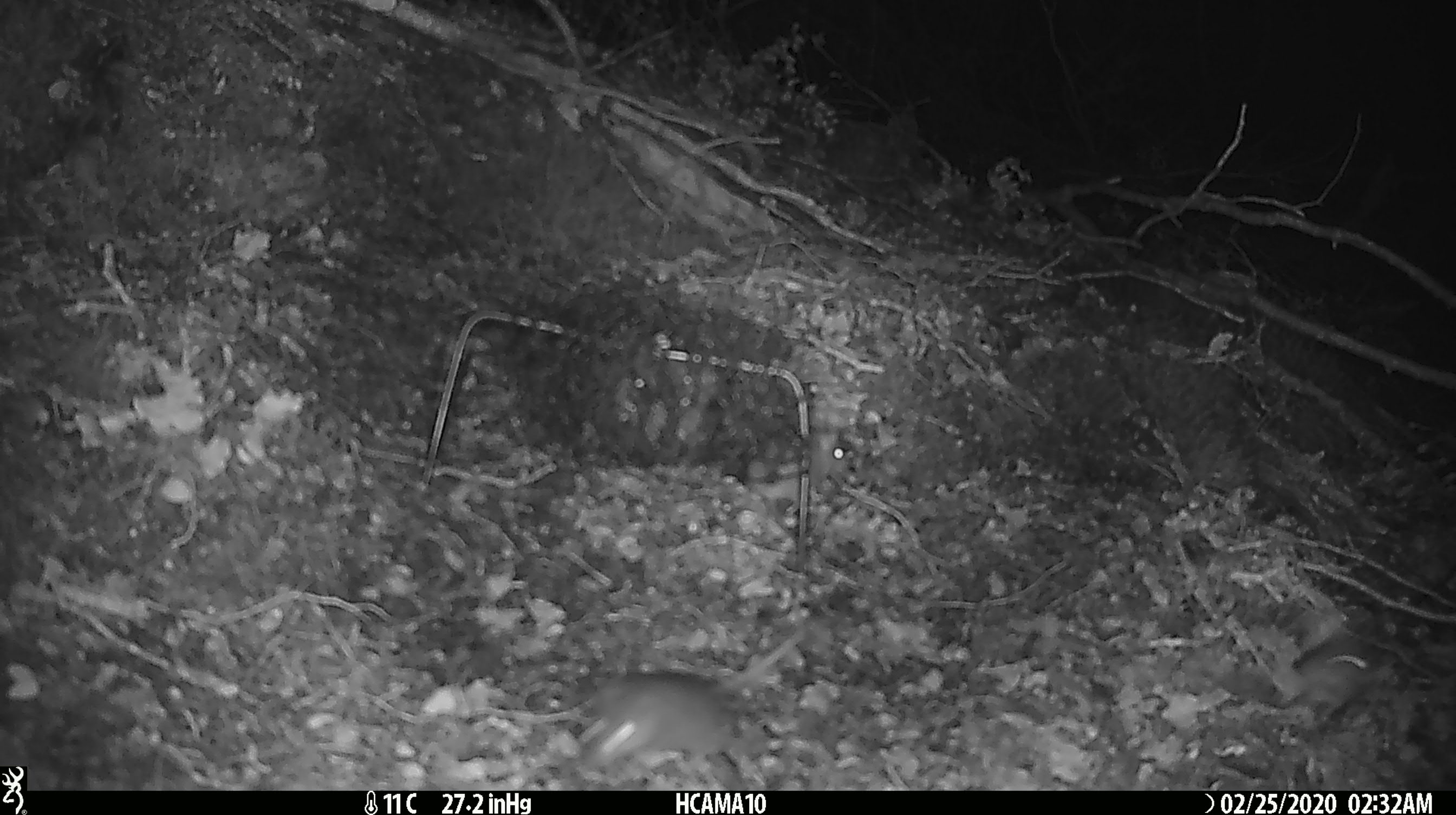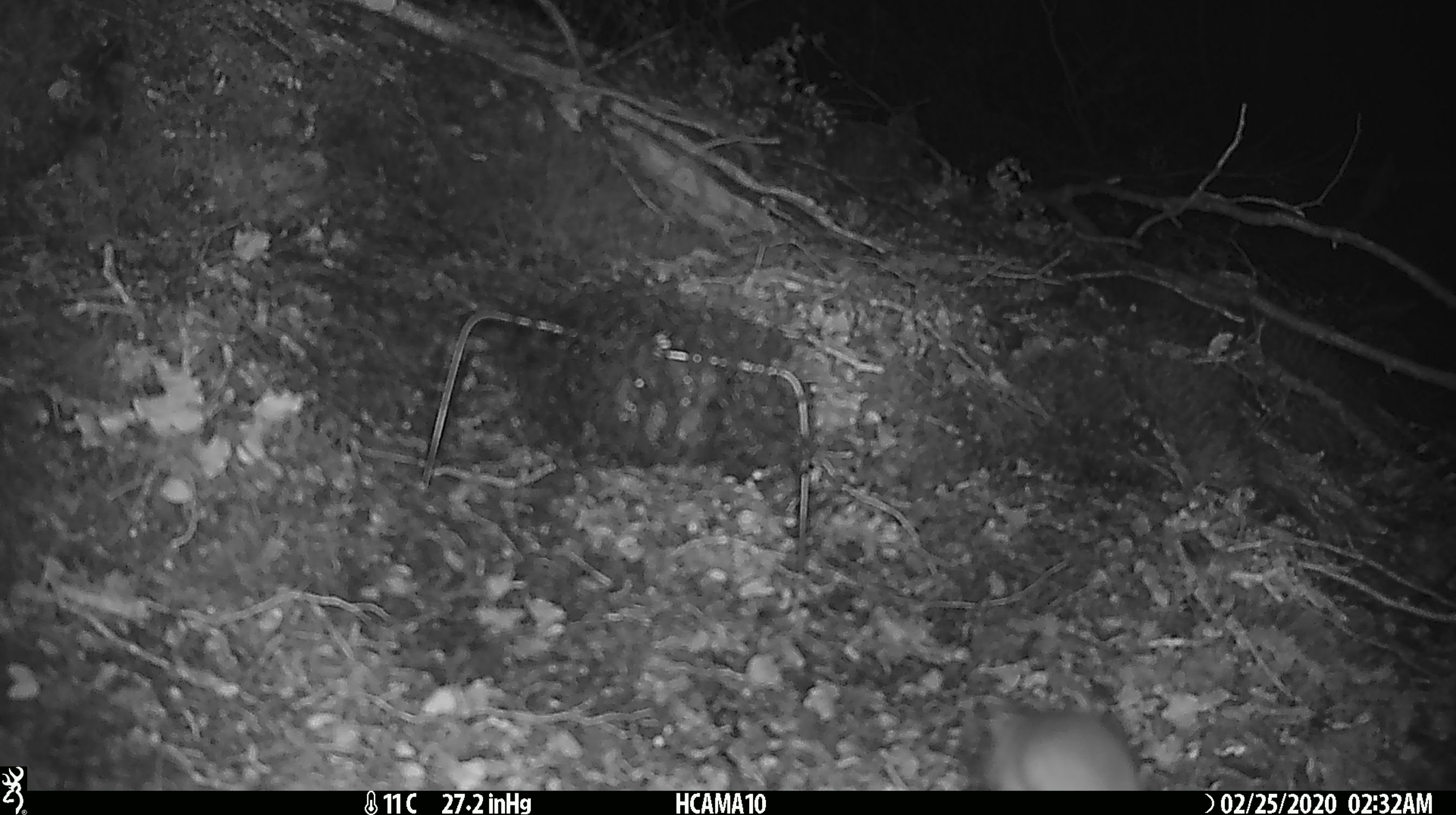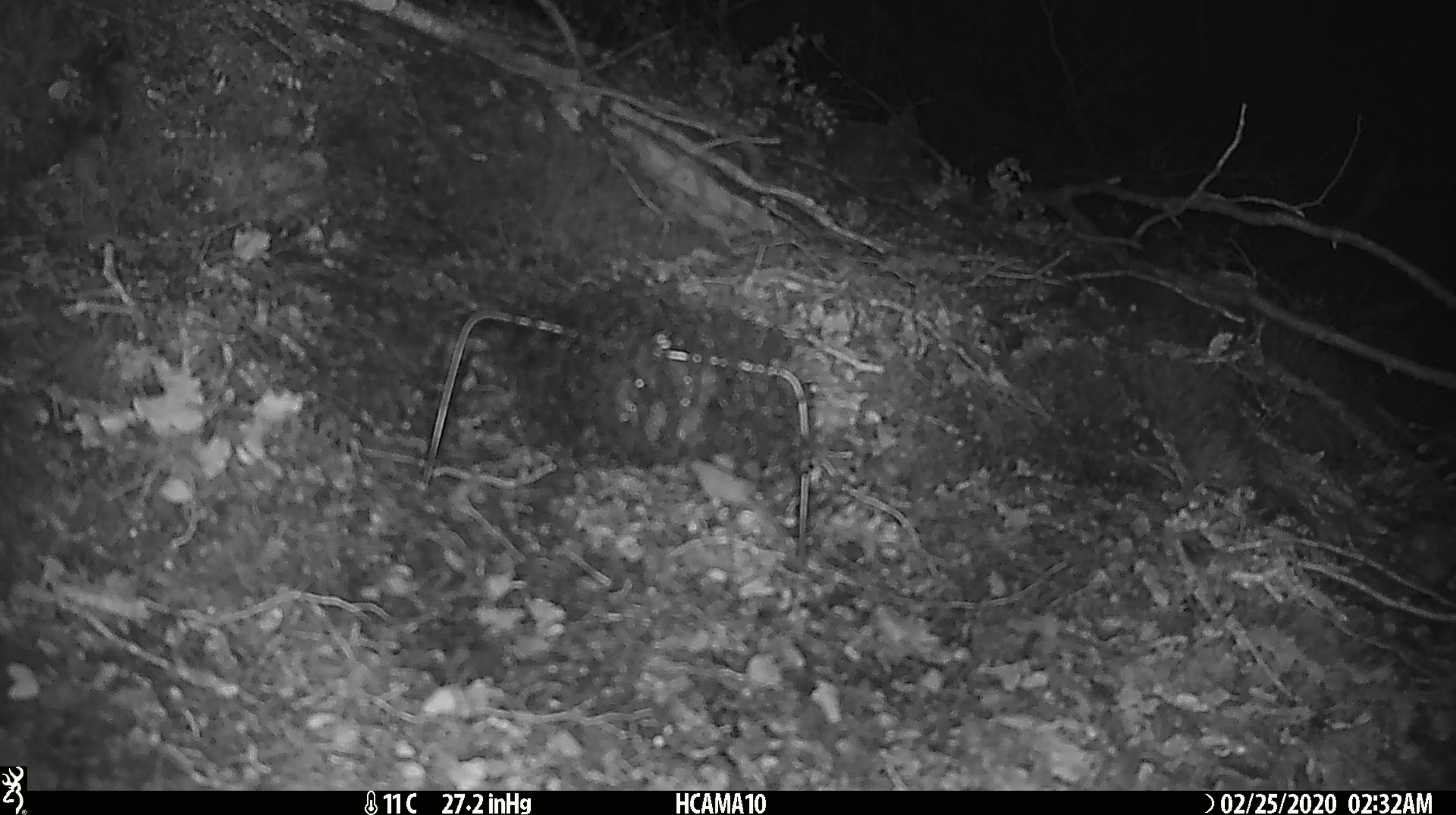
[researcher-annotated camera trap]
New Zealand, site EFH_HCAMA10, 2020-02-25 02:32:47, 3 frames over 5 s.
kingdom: Animalia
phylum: Chordata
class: Mammalia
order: Rodentia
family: Muridae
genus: Mus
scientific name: Mus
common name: mouse